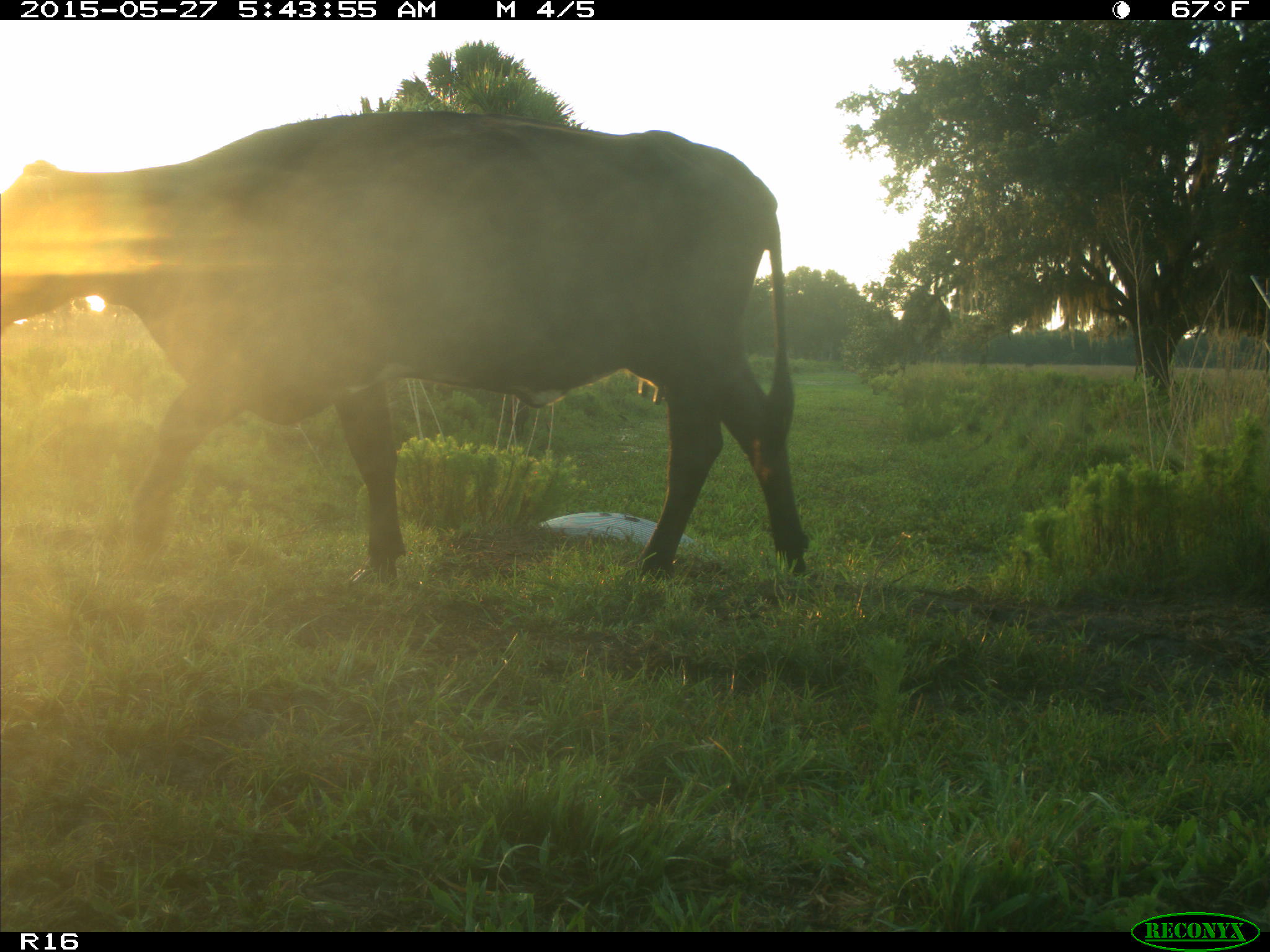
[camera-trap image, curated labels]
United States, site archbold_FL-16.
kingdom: Animalia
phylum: Chordata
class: Mammalia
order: Artiodactyla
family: Bovidae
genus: Bos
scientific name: Bos taurus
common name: domestic cow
Bos taurus (domestic cow).